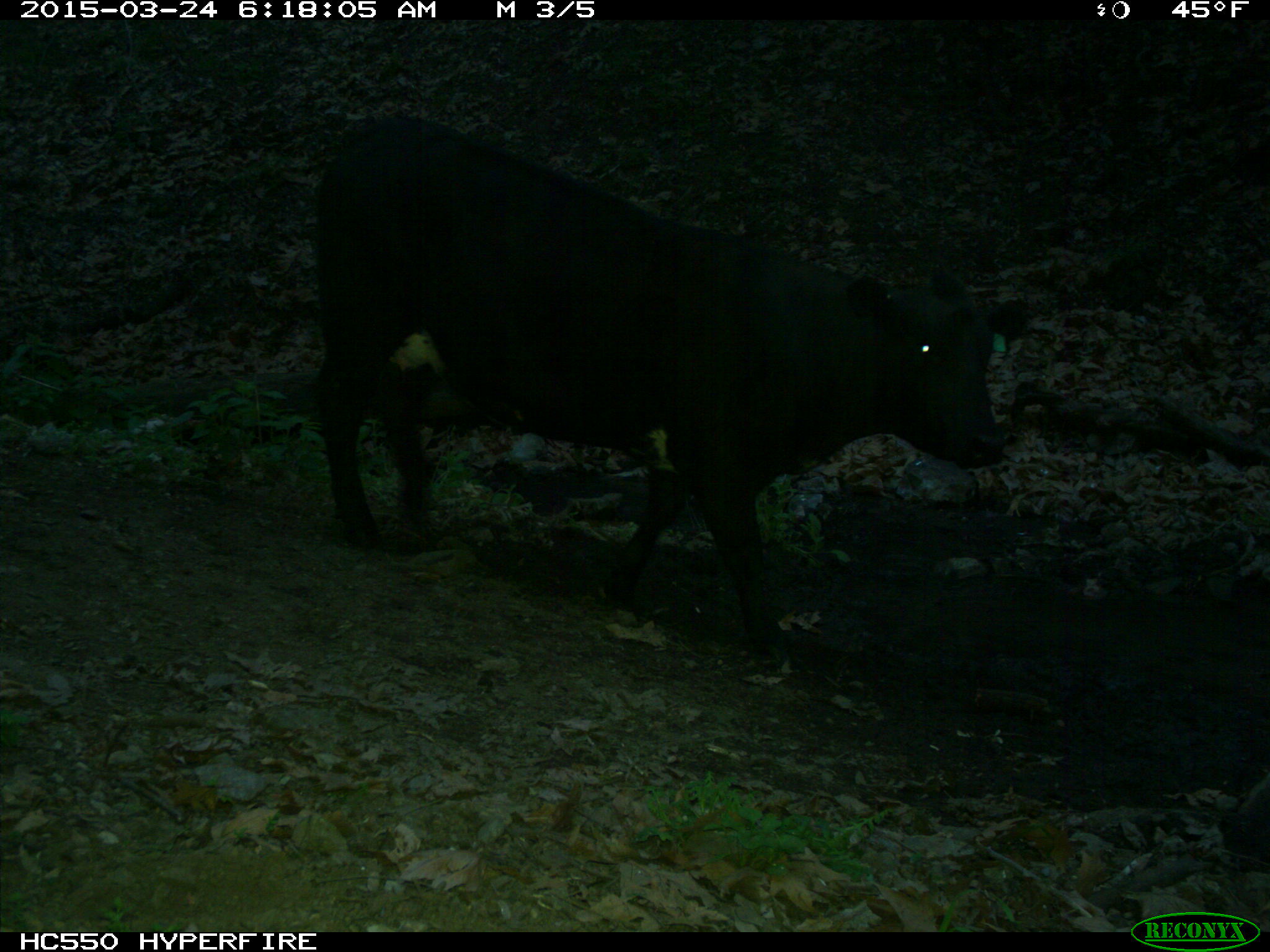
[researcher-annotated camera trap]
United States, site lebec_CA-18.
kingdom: Animalia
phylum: Chordata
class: Mammalia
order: Artiodactyla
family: Bovidae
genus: Bos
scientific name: Bos taurus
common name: domestic cow